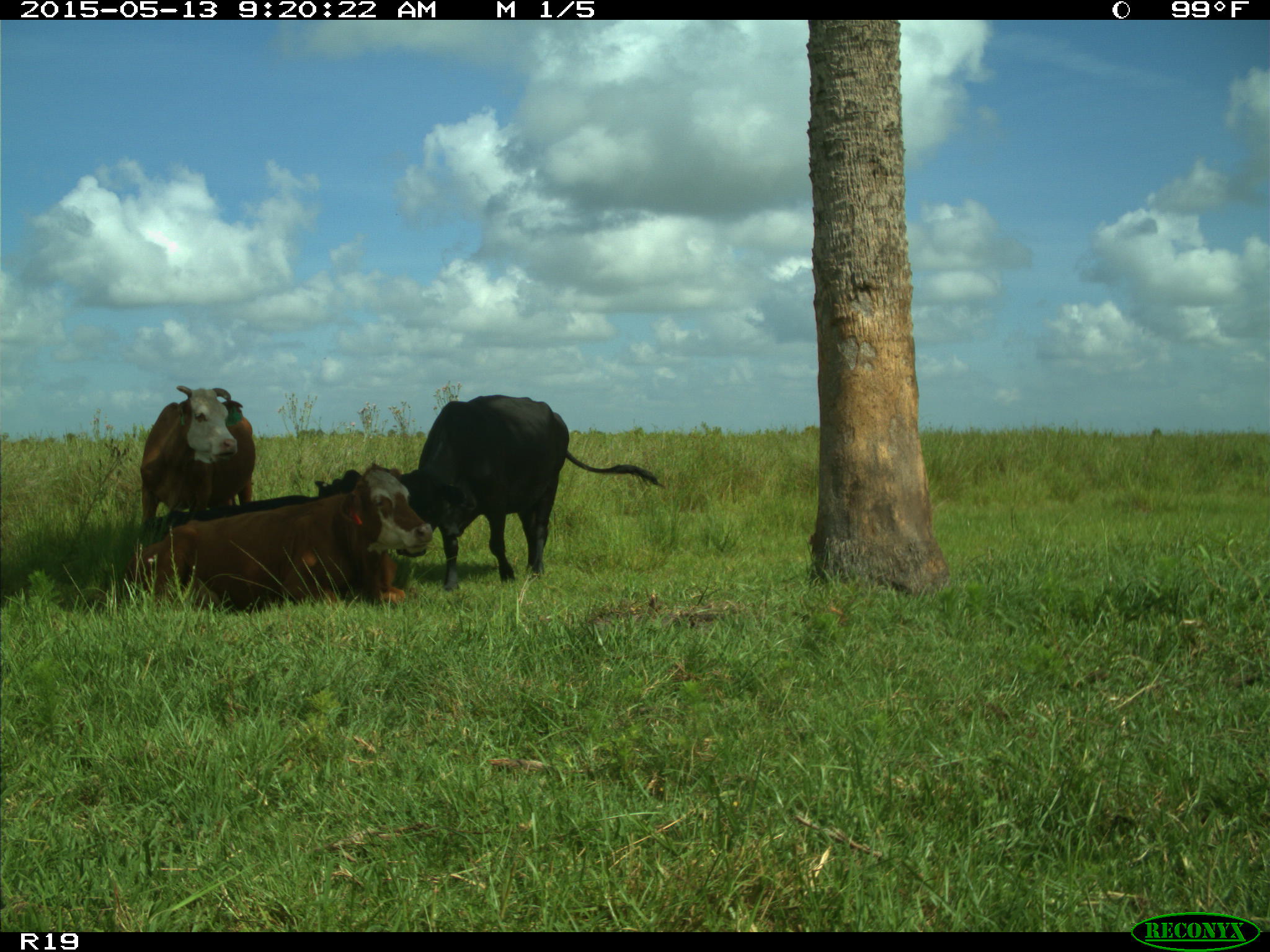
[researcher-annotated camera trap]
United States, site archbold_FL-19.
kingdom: Animalia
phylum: Chordata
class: Mammalia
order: Artiodactyla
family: Bovidae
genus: Bos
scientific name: Bos taurus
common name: domestic cow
Bos taurus (domestic cow).